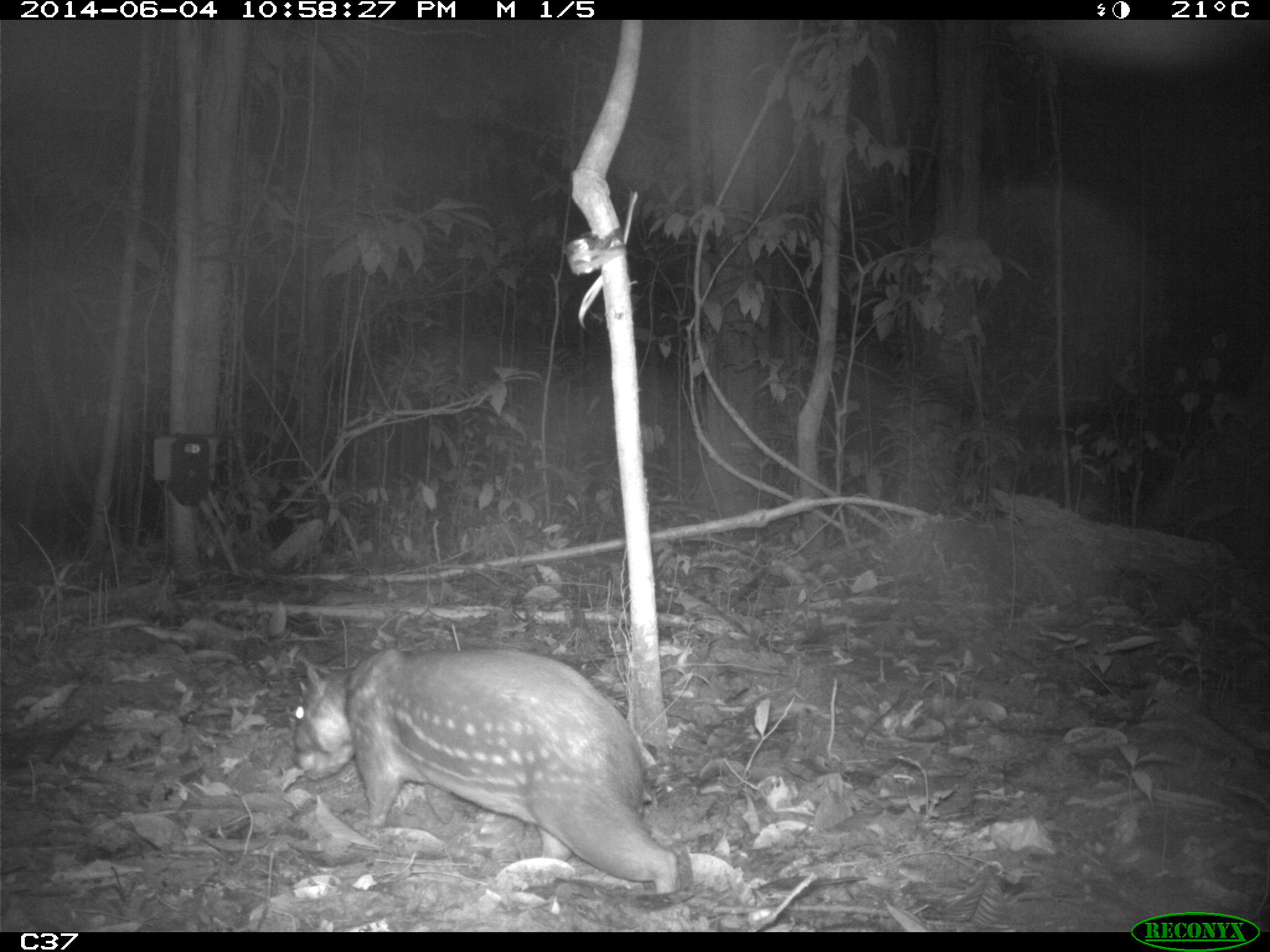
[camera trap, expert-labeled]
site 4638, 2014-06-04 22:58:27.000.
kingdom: Animalia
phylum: Chordata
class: Mammalia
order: Rodentia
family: Cuniculidae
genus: Cuniculus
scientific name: Cuniculus paca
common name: spotted paca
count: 1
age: adult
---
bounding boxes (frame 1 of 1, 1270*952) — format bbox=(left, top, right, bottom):
cuniculus paca: bbox=(289, 644, 683, 895)